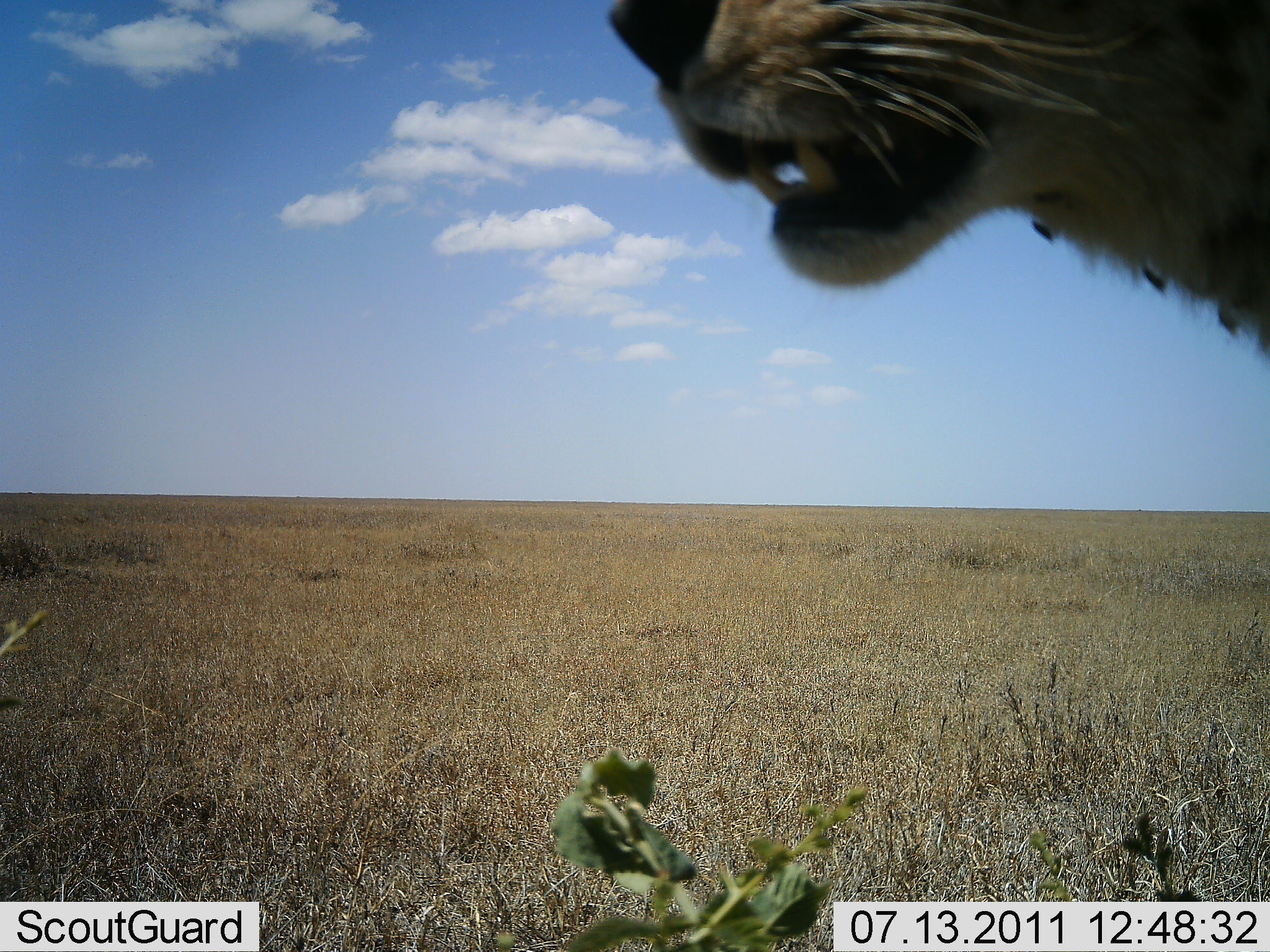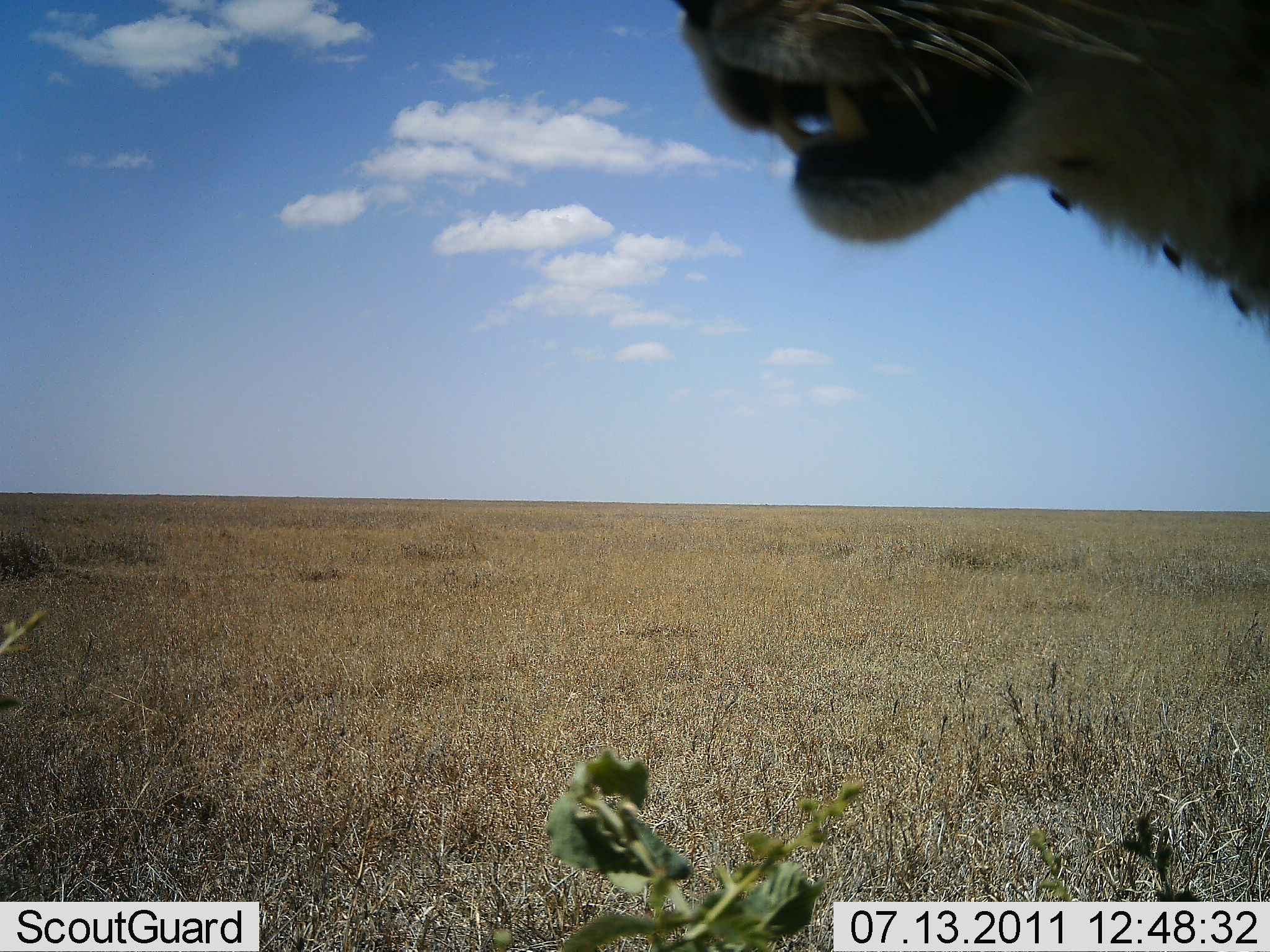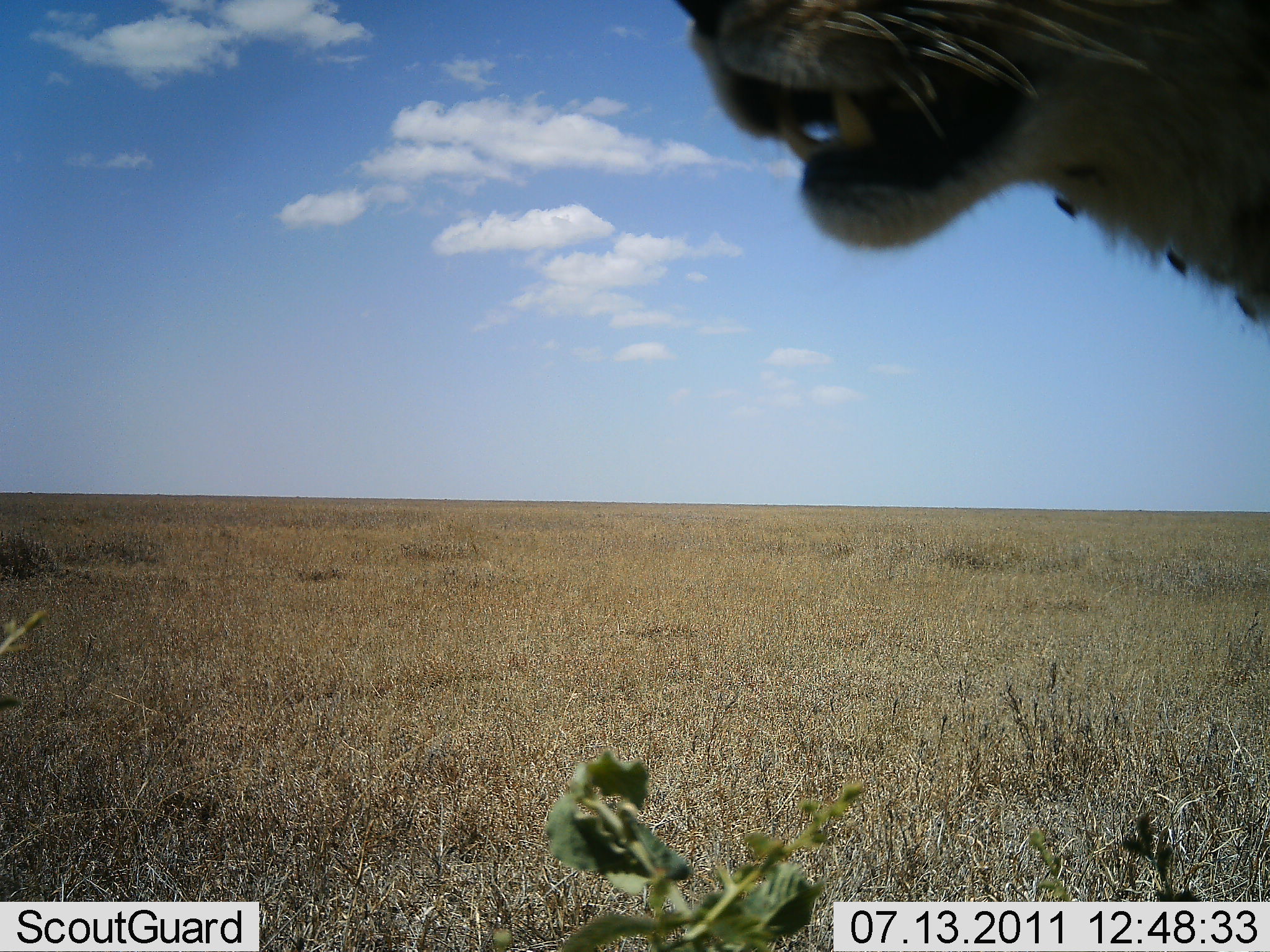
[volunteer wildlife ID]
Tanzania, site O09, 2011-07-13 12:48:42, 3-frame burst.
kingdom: Animalia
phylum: Chordata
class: Mammalia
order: Carnivora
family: Felidae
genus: Panthera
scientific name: Panthera leo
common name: lion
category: lionfemale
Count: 1.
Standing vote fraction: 100%.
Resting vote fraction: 0%.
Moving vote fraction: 0%.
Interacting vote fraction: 0%.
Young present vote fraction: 0%.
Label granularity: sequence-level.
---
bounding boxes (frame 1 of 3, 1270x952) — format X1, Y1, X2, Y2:
animal: 601, 2, 1270, 376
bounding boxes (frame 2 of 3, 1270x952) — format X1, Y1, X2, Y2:
animal: 668, 0, 1268, 352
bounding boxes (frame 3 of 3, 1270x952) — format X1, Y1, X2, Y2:
animal: 670, 0, 1269, 340